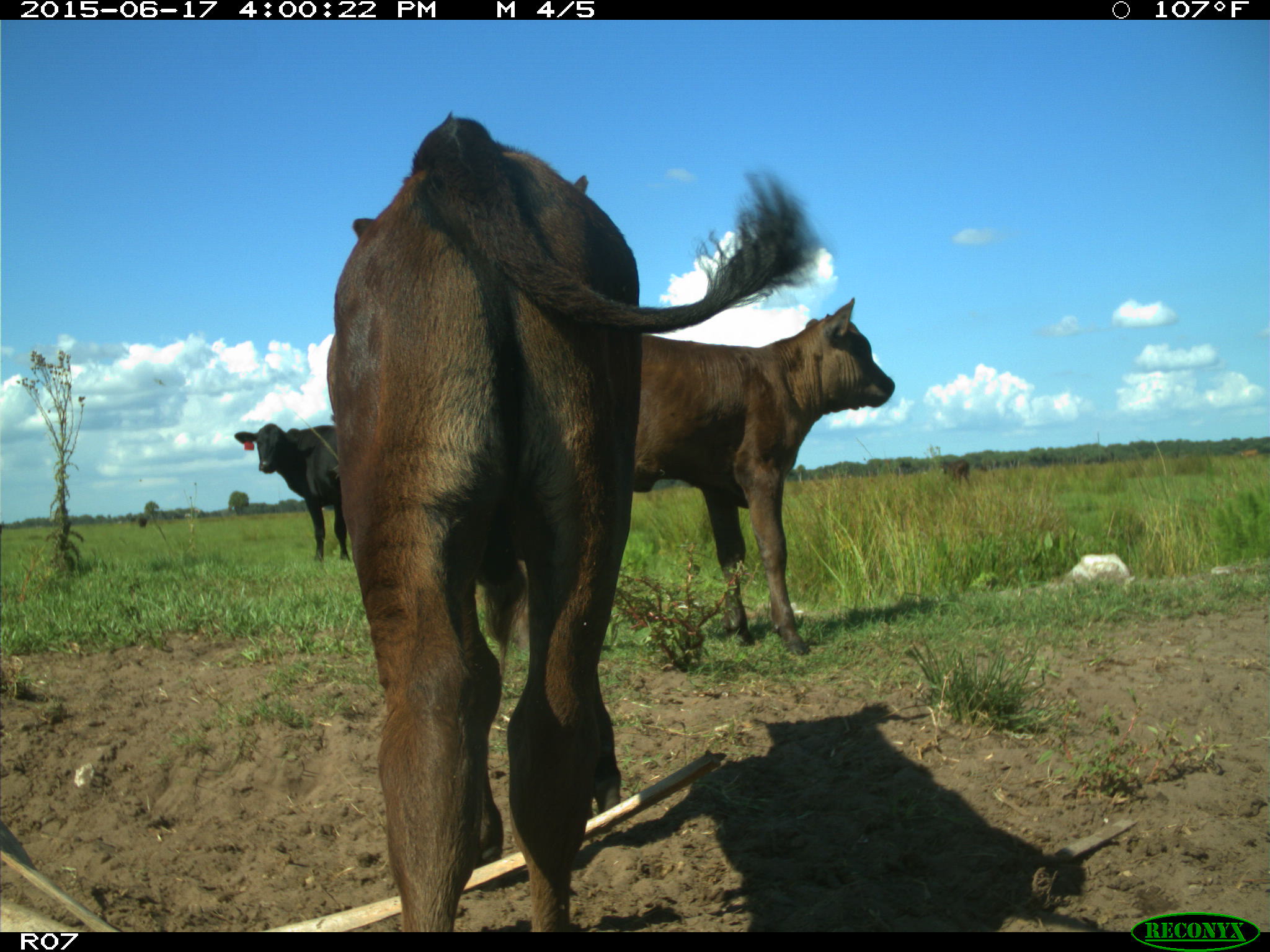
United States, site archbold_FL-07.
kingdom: Animalia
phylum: Chordata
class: Mammalia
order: Artiodactyla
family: Bovidae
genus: Bos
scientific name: Bos taurus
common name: domestic cow